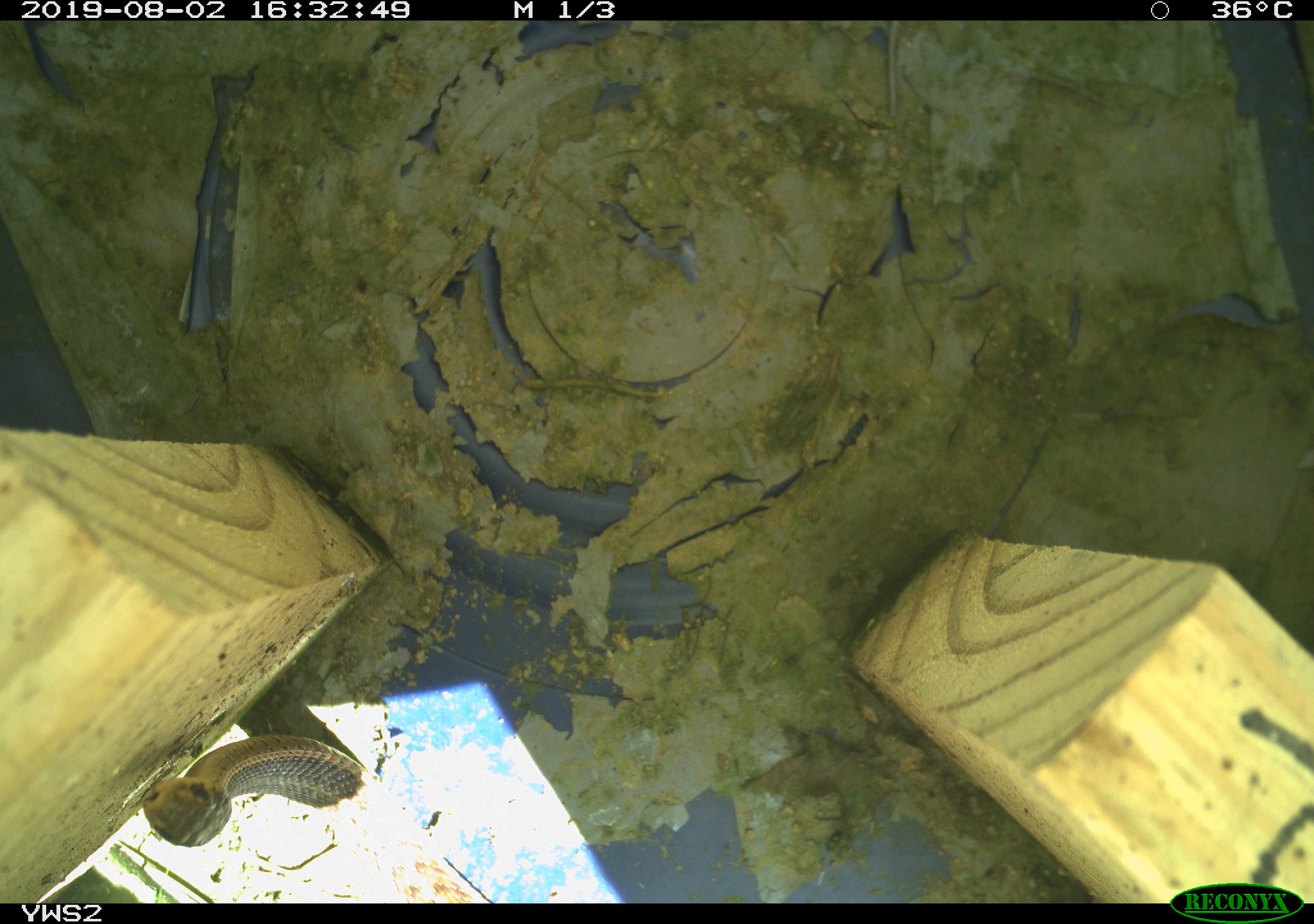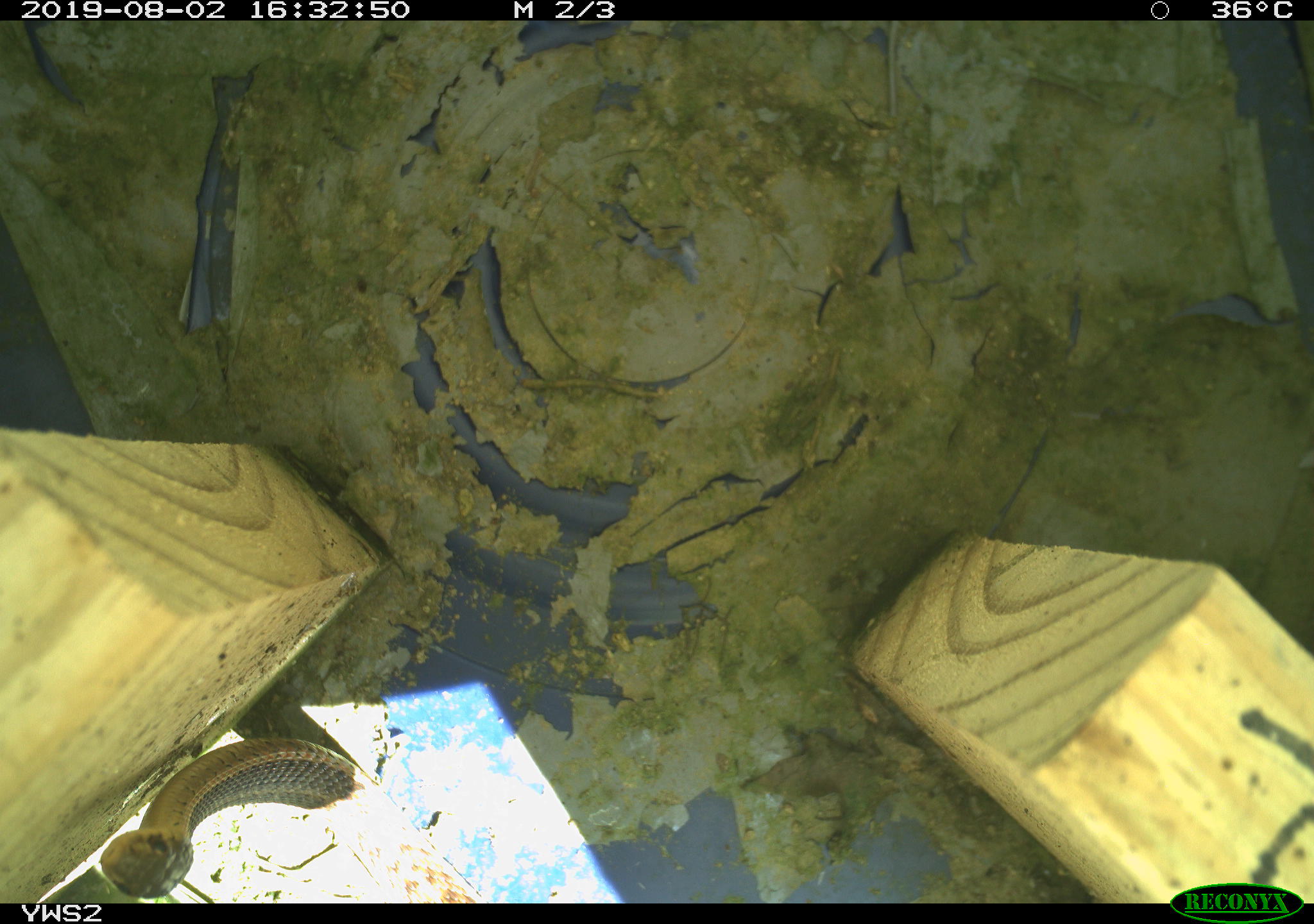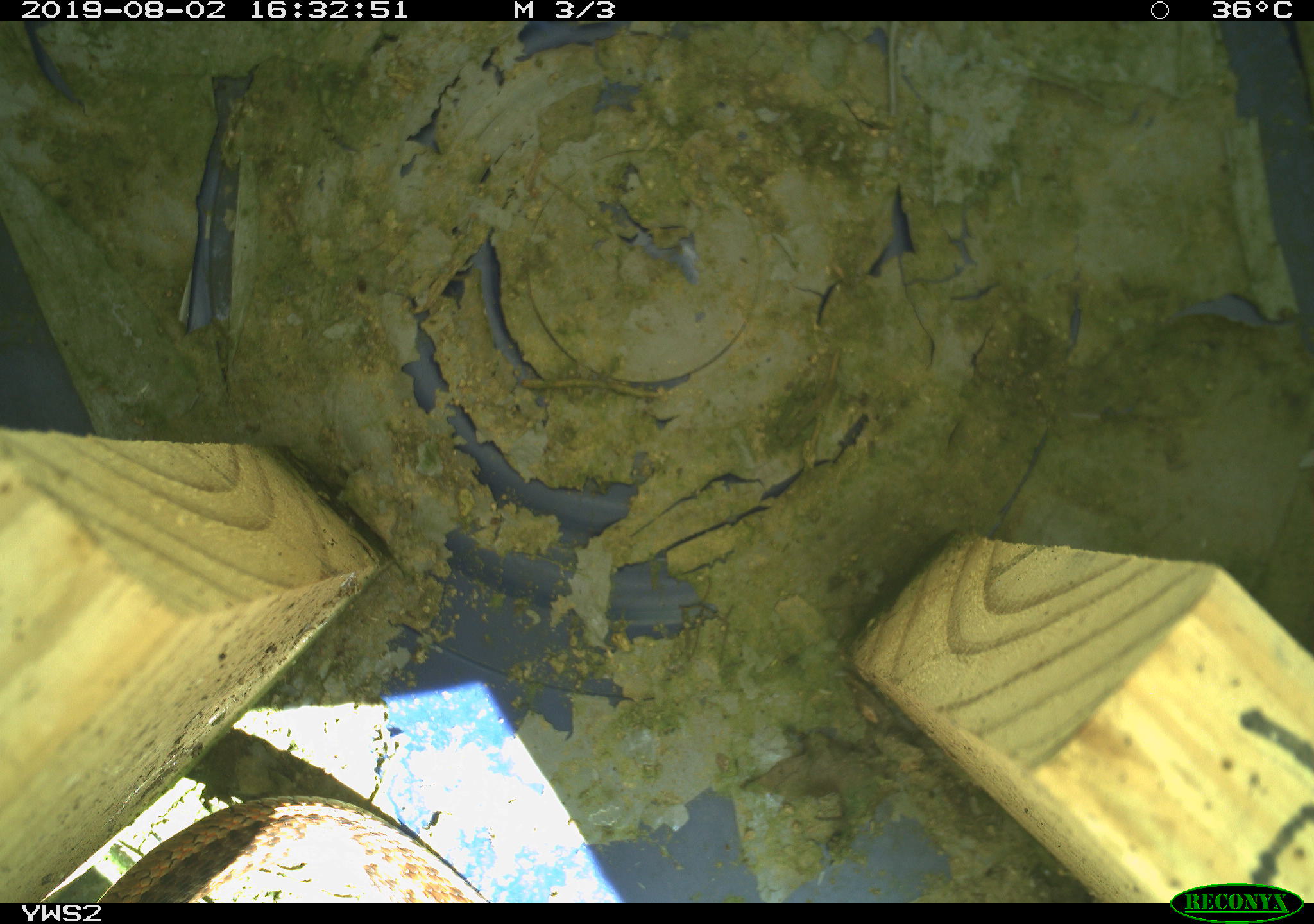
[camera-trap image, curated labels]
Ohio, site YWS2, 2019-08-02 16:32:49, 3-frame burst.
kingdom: Animalia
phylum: Chordata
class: Reptilia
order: Squamata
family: Colubridae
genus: Thamnophis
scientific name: Thamnophis sirtalis sirtalis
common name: eastern gartersnake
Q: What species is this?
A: Eastern gartersnake (Thamnophis sirtalis sirtalis).